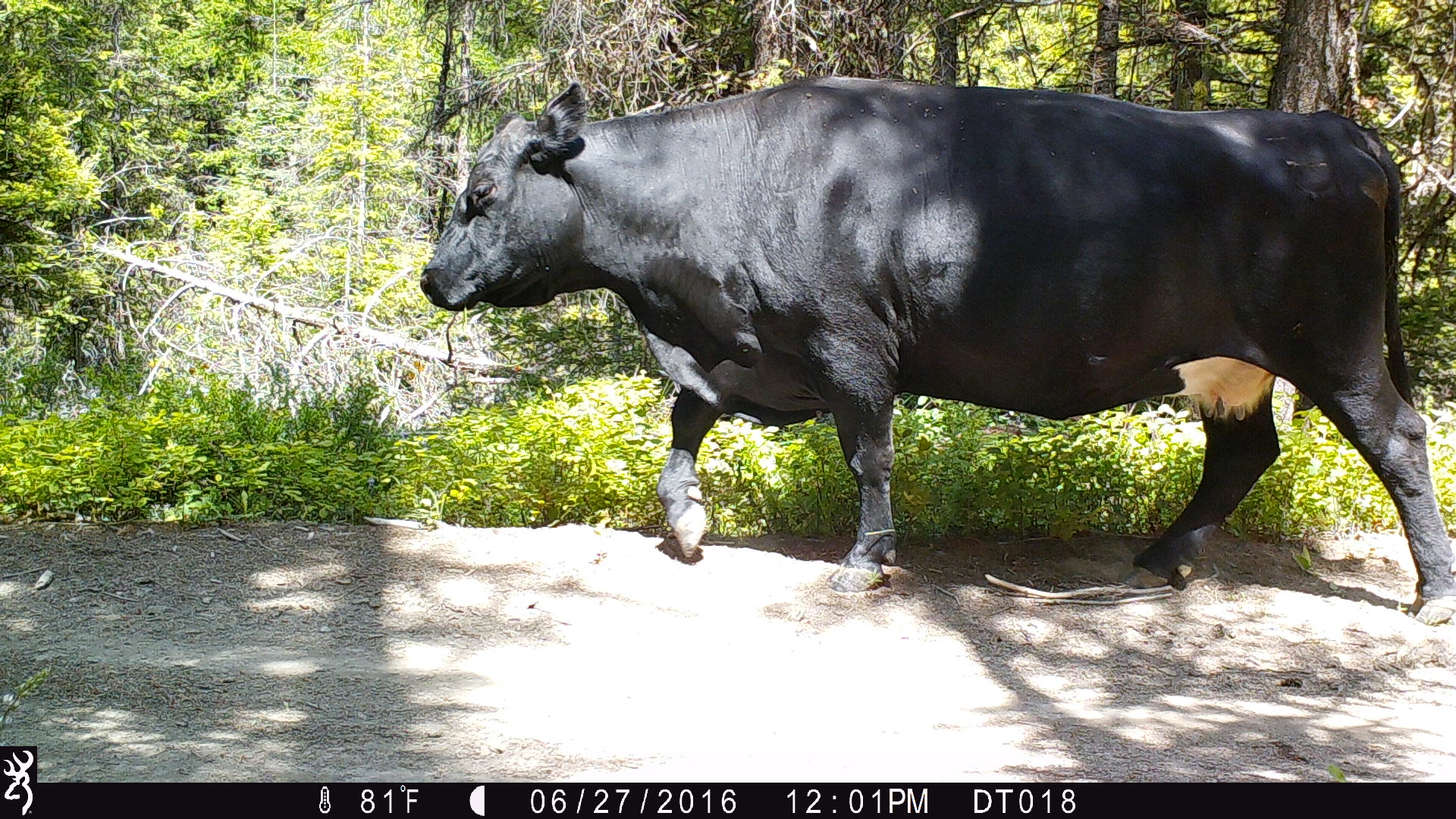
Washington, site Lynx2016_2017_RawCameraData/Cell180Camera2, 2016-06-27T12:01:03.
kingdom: Animalia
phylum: Chordata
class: Mammalia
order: Artiodactyla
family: Bovidae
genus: Bos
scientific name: Bos taurus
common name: domestic cattle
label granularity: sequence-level